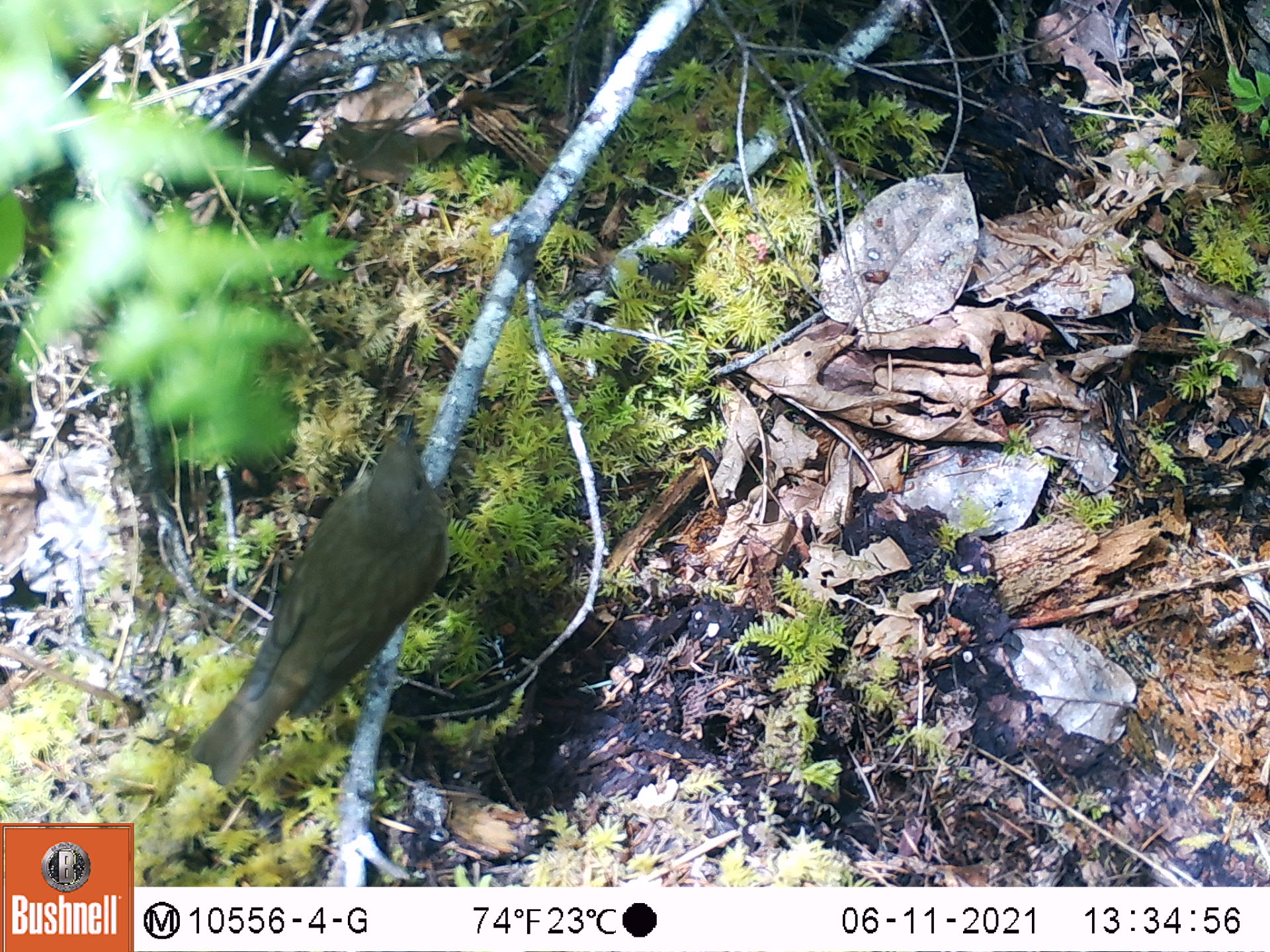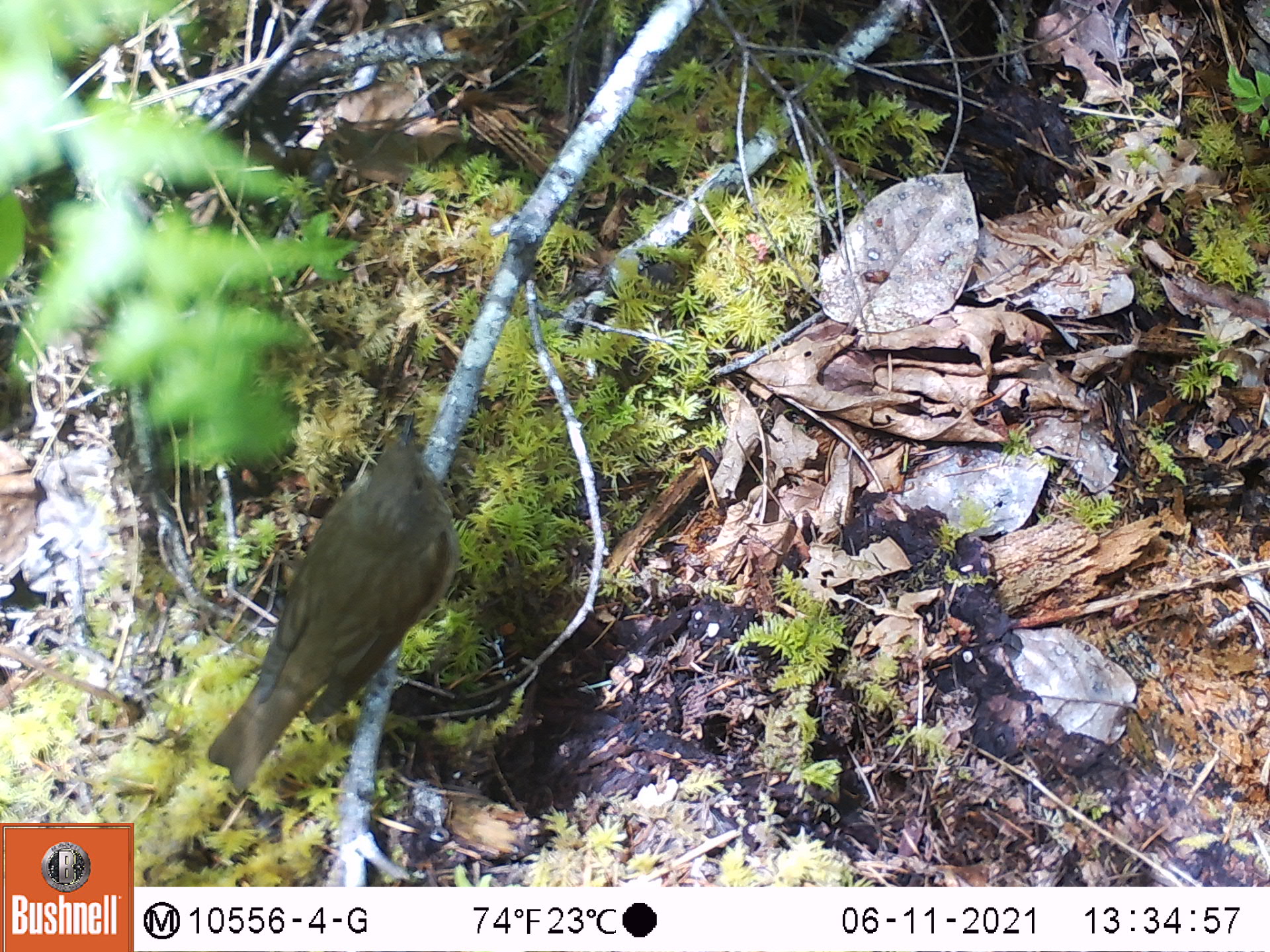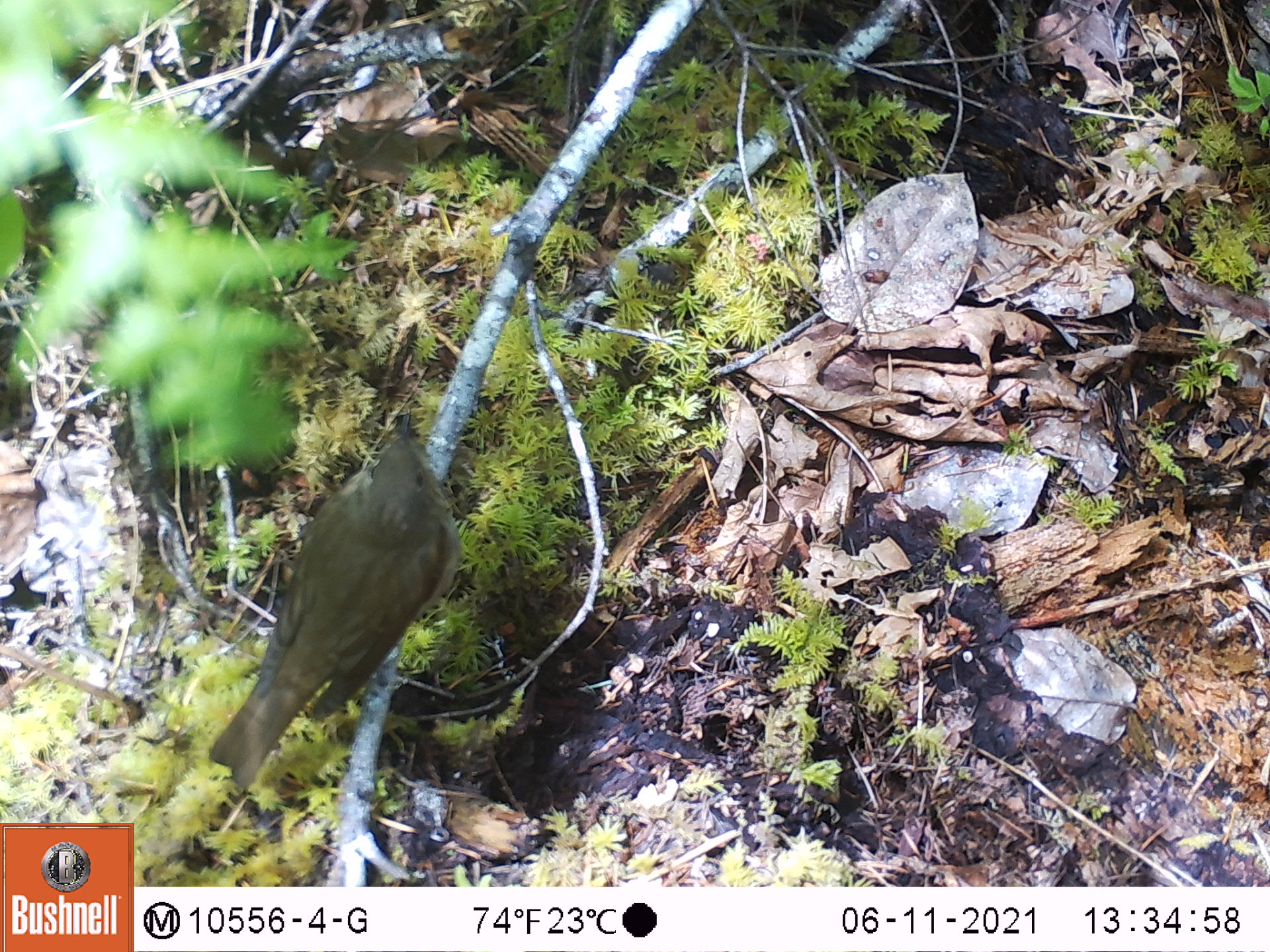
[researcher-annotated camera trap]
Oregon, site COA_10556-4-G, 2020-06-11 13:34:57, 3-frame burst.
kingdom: Animalia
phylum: Chordata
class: Aves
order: Passeriformes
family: Turdidae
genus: Catharus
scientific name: Catharus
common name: brown thrushes and nightingale-thrushes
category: catharus species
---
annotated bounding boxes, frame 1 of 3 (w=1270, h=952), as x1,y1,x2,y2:
catharus species: 202,412,451,779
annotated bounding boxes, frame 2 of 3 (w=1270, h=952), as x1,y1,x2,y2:
catharus species: 215,416,461,789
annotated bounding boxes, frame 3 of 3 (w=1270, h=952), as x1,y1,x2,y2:
catharus species: 216,405,464,776